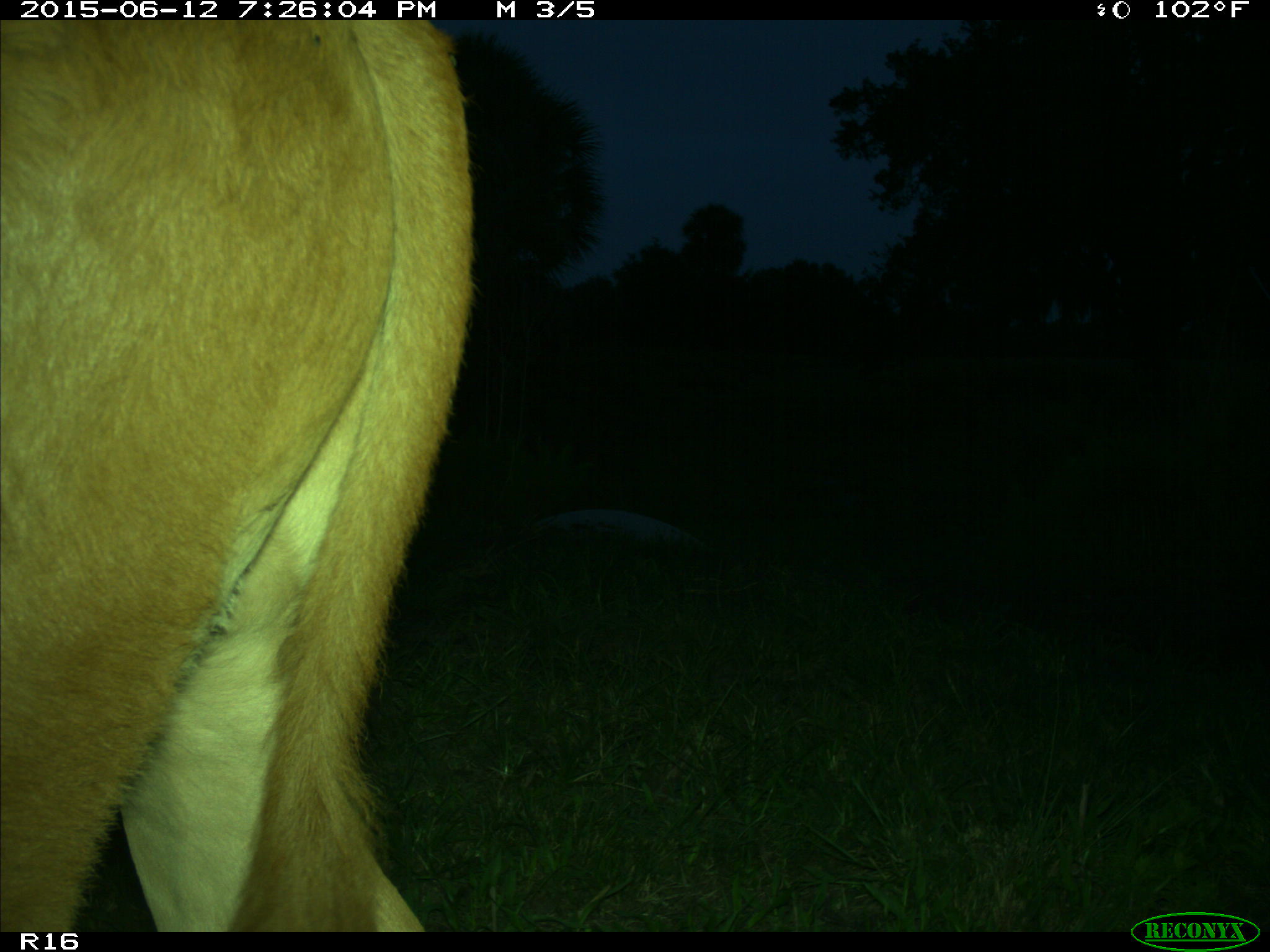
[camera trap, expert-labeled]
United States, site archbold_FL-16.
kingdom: Animalia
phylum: Chordata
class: Mammalia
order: Artiodactyla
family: Bovidae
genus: Bos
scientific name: Bos taurus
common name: domestic cow